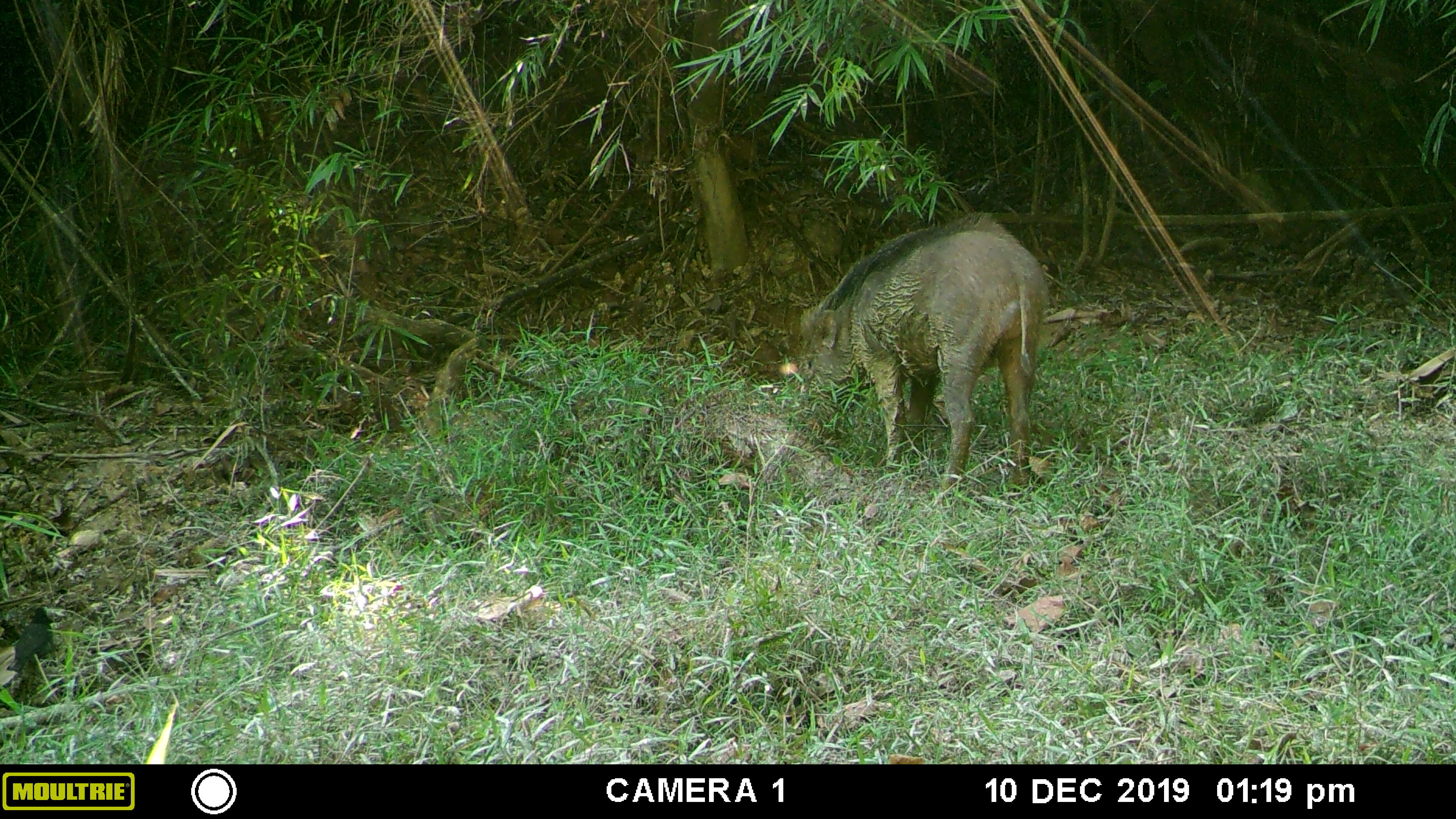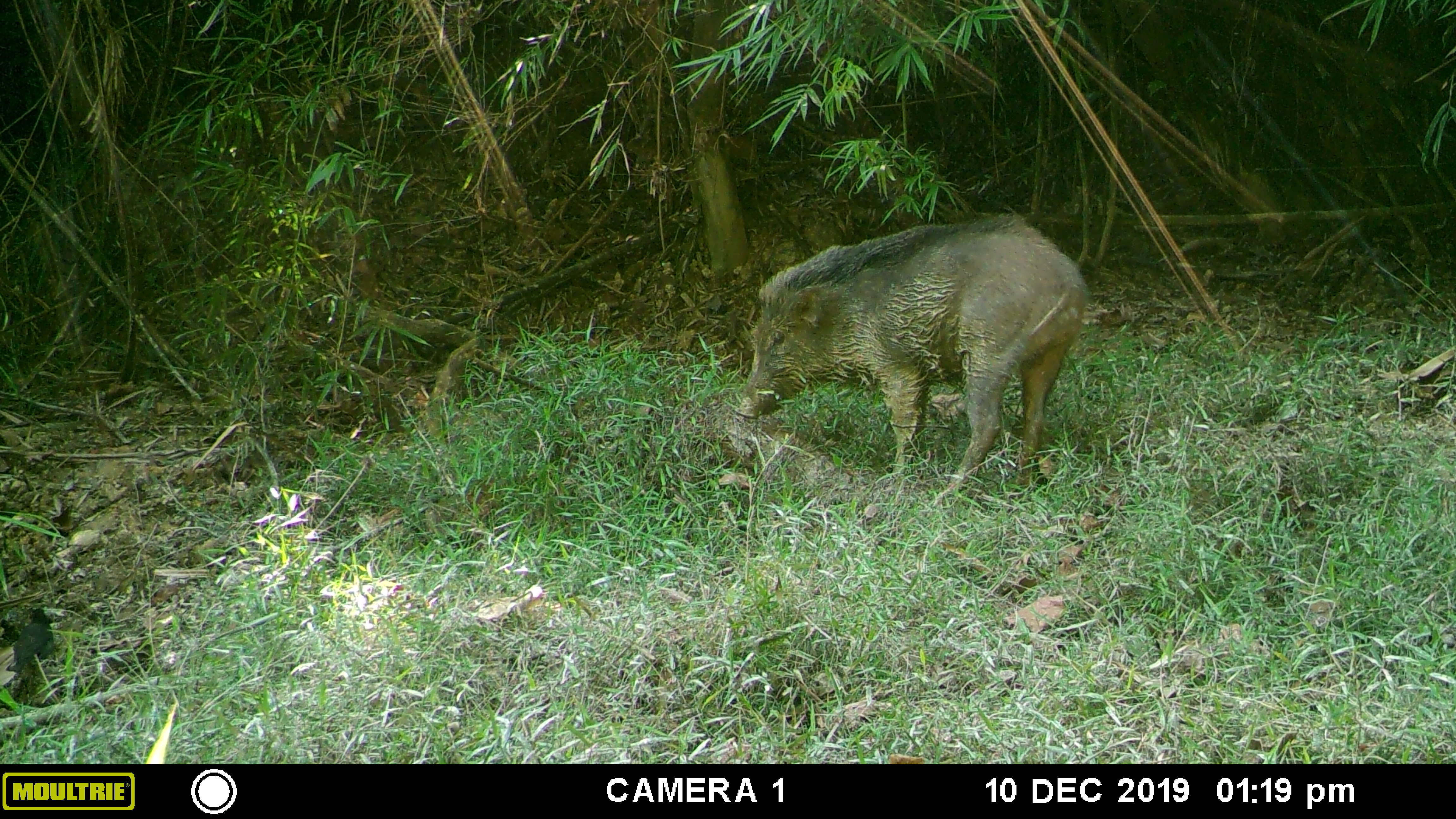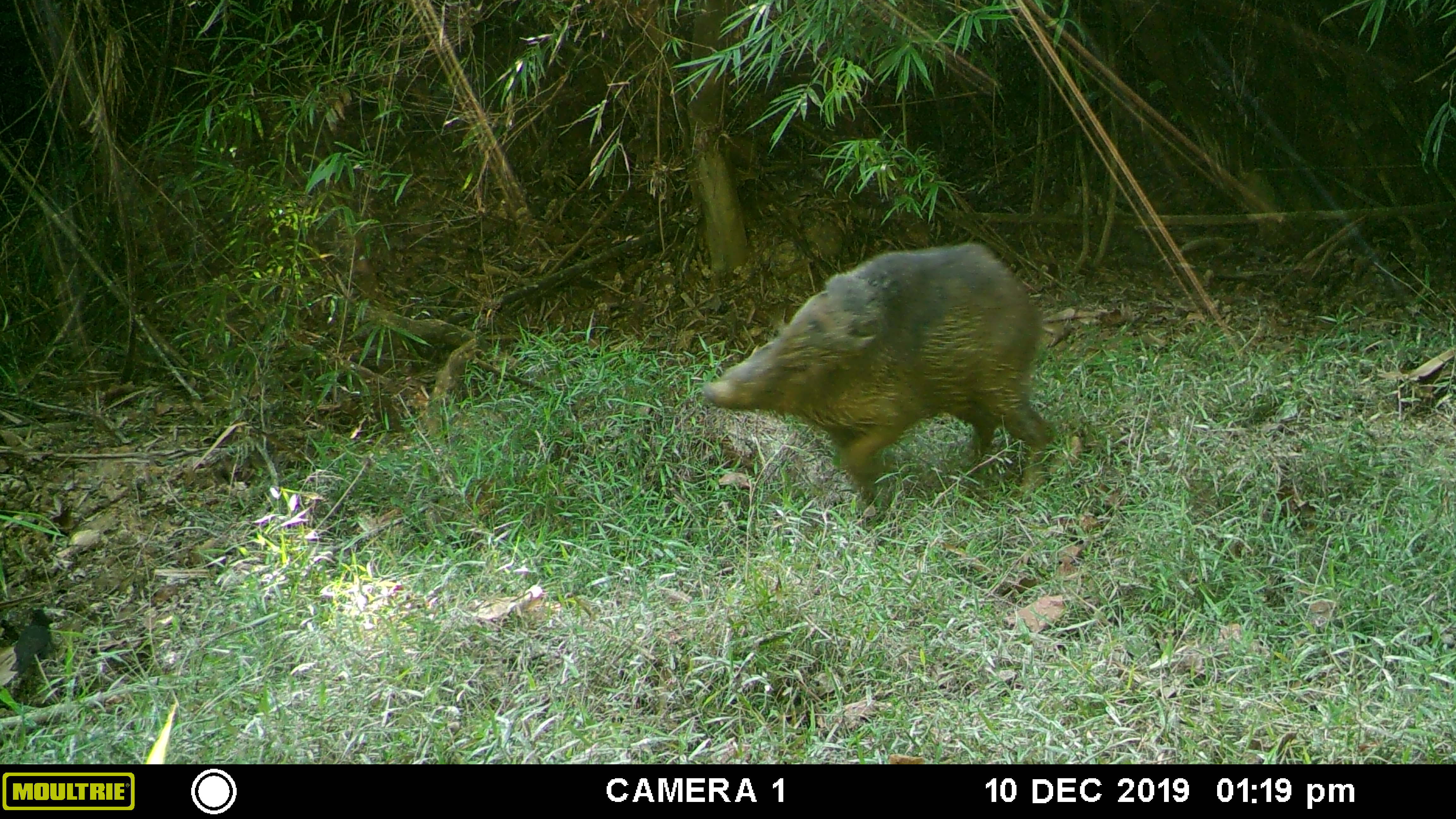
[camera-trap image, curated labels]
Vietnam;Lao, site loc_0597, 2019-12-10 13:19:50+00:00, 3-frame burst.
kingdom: Animalia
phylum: Chordata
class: Mammalia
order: Artiodactyla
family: Suidae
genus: Sus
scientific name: Sus scrofa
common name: eurasian wild pig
Eurasian wild pig (Sus scrofa). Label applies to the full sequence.